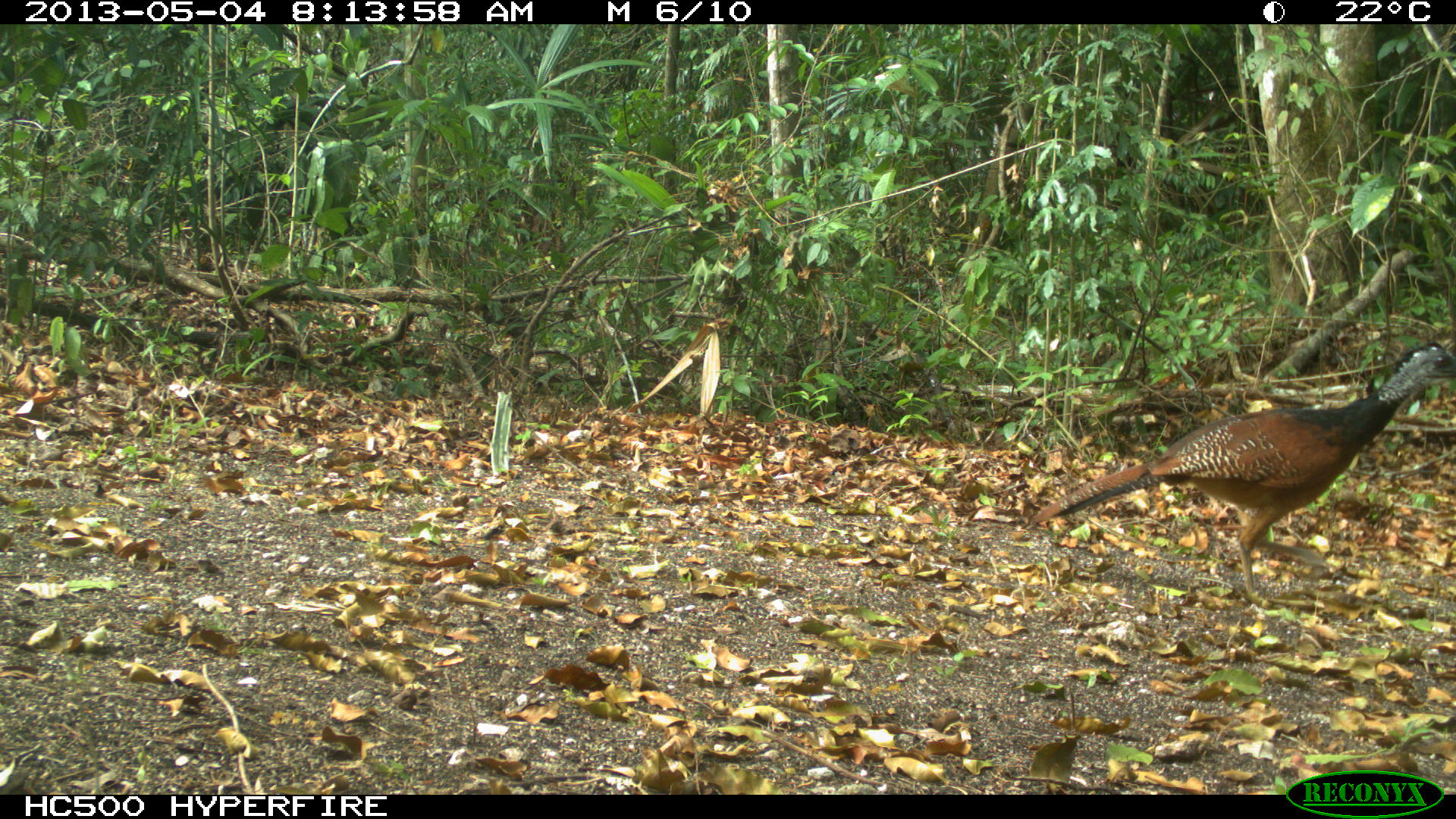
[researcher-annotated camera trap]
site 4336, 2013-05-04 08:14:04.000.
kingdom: Animalia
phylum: Chordata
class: Aves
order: Galliformes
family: Cracidae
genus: Crax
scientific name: Crax rubra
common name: great curassow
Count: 1.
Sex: female.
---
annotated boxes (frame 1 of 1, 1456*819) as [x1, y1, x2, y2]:
crax rubra: [1034, 340, 1456, 607]